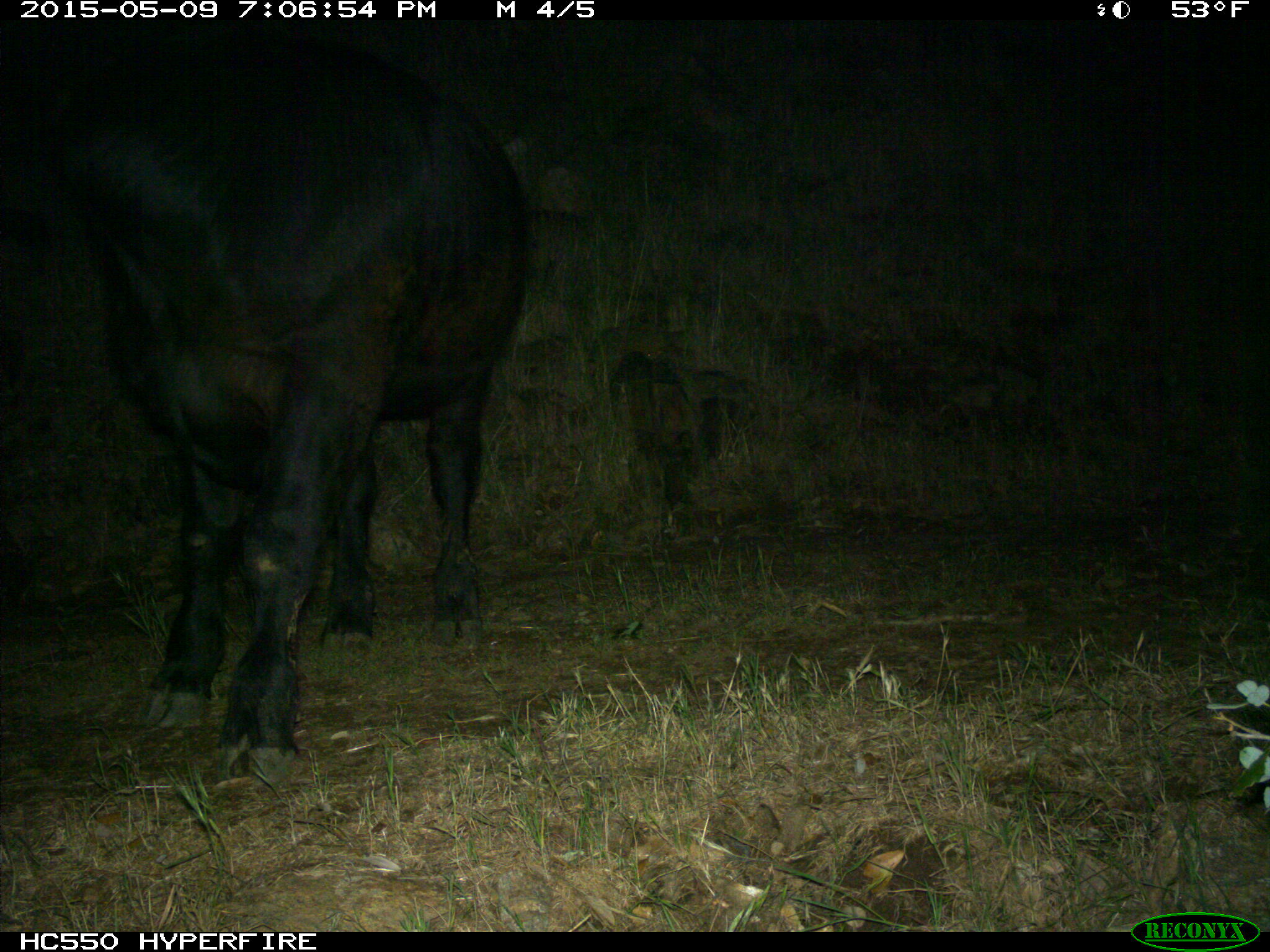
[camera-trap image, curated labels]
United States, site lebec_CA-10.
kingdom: Animalia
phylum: Chordata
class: Mammalia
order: Artiodactyla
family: Bovidae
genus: Bos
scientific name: Bos taurus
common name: domestic cow